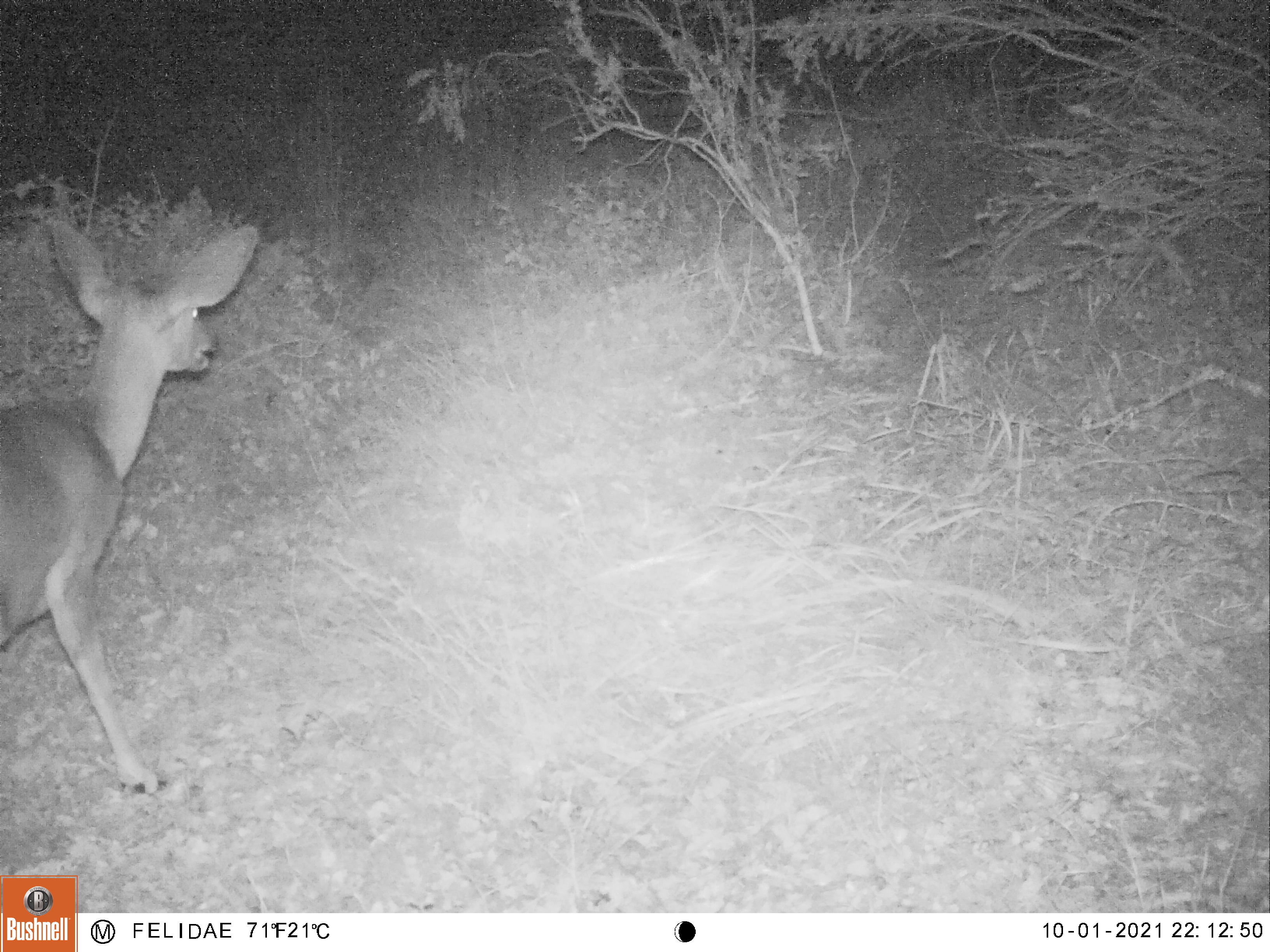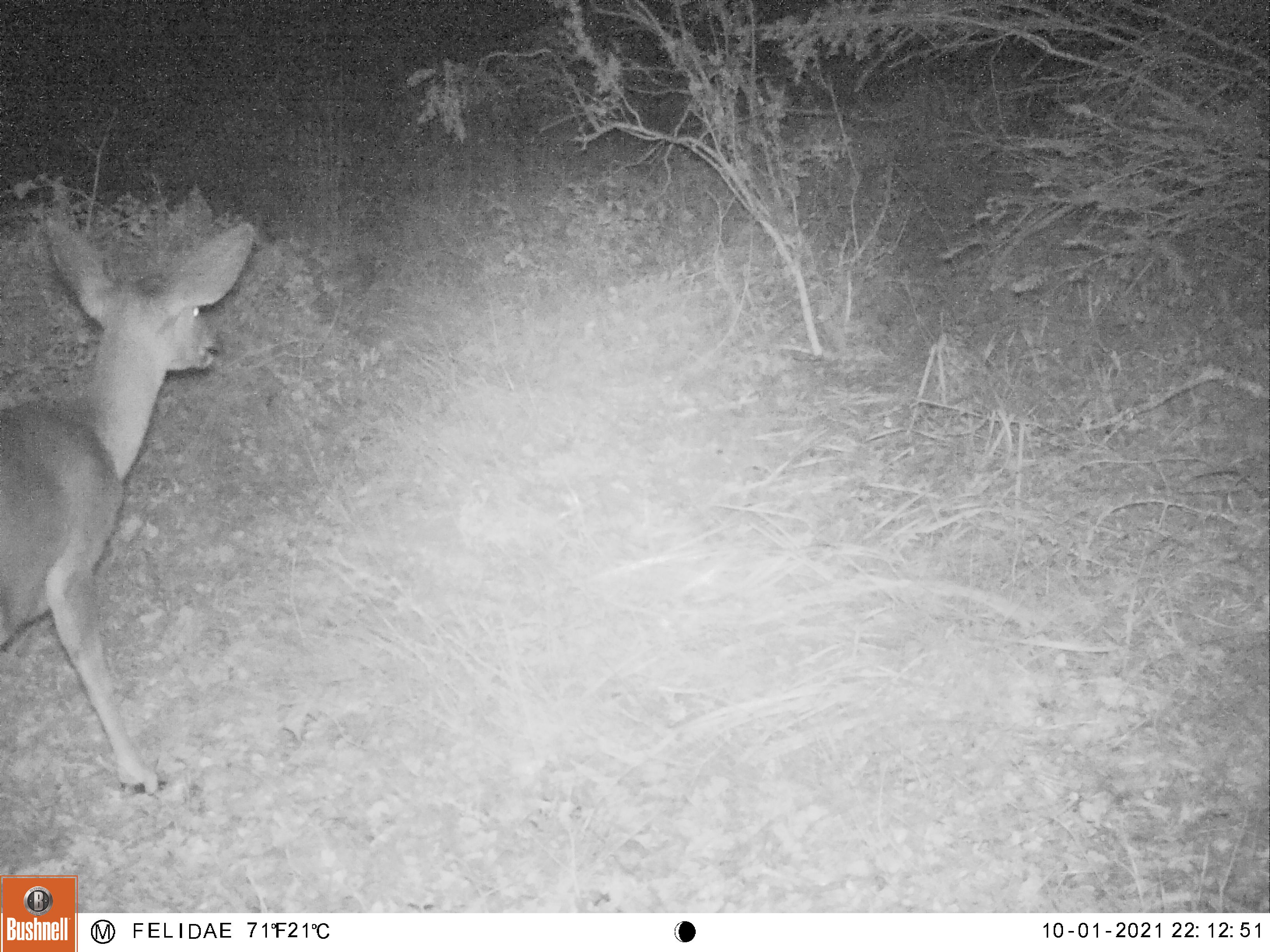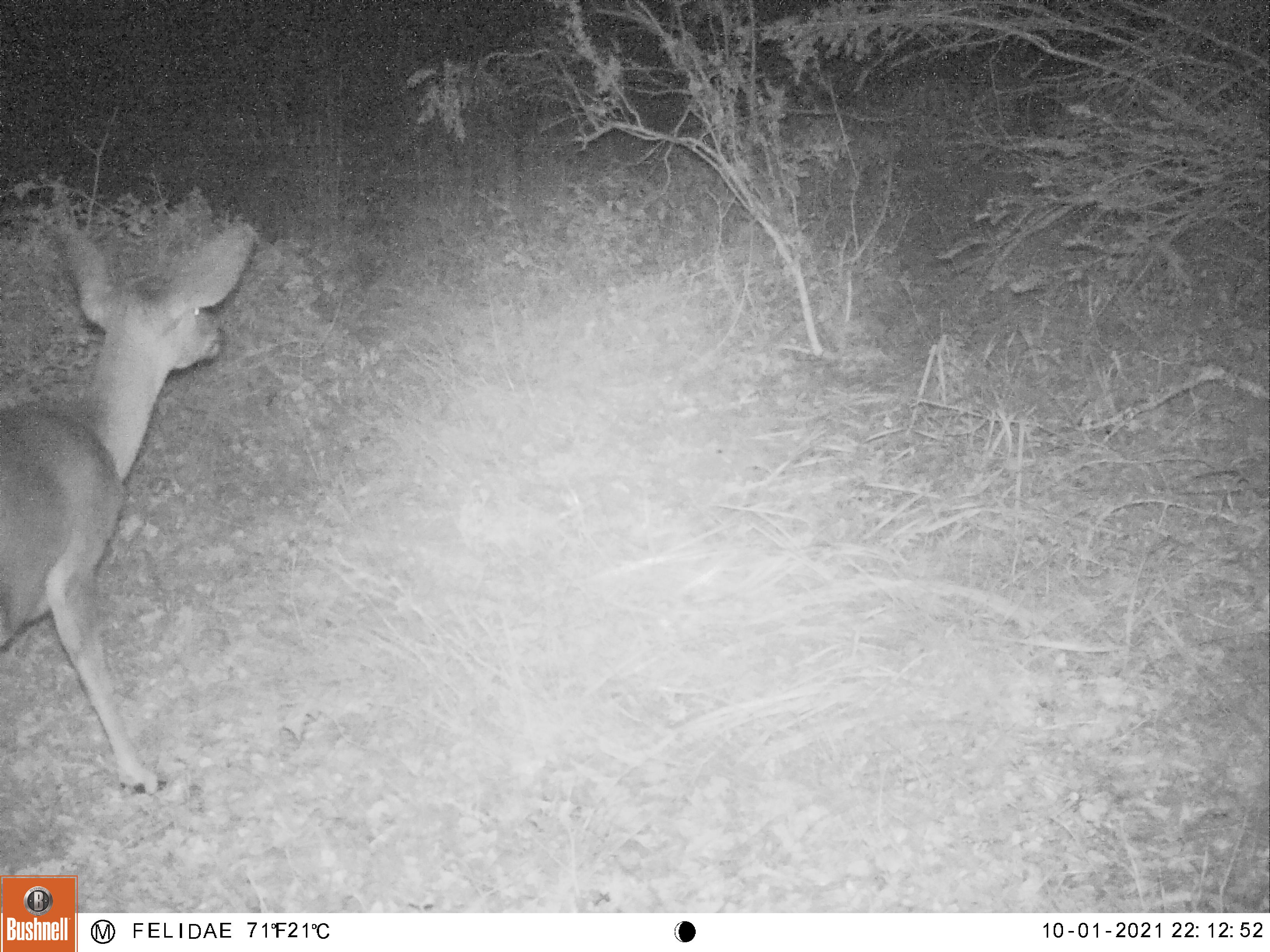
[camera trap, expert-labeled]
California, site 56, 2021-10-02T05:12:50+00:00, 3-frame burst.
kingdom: Animalia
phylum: Chordata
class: Mammalia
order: Artiodactyla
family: Cervidae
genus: Odocoileus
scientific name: Odocoileus hemionus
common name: mule deer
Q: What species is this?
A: Mule deer (Odocoileus hemionus).